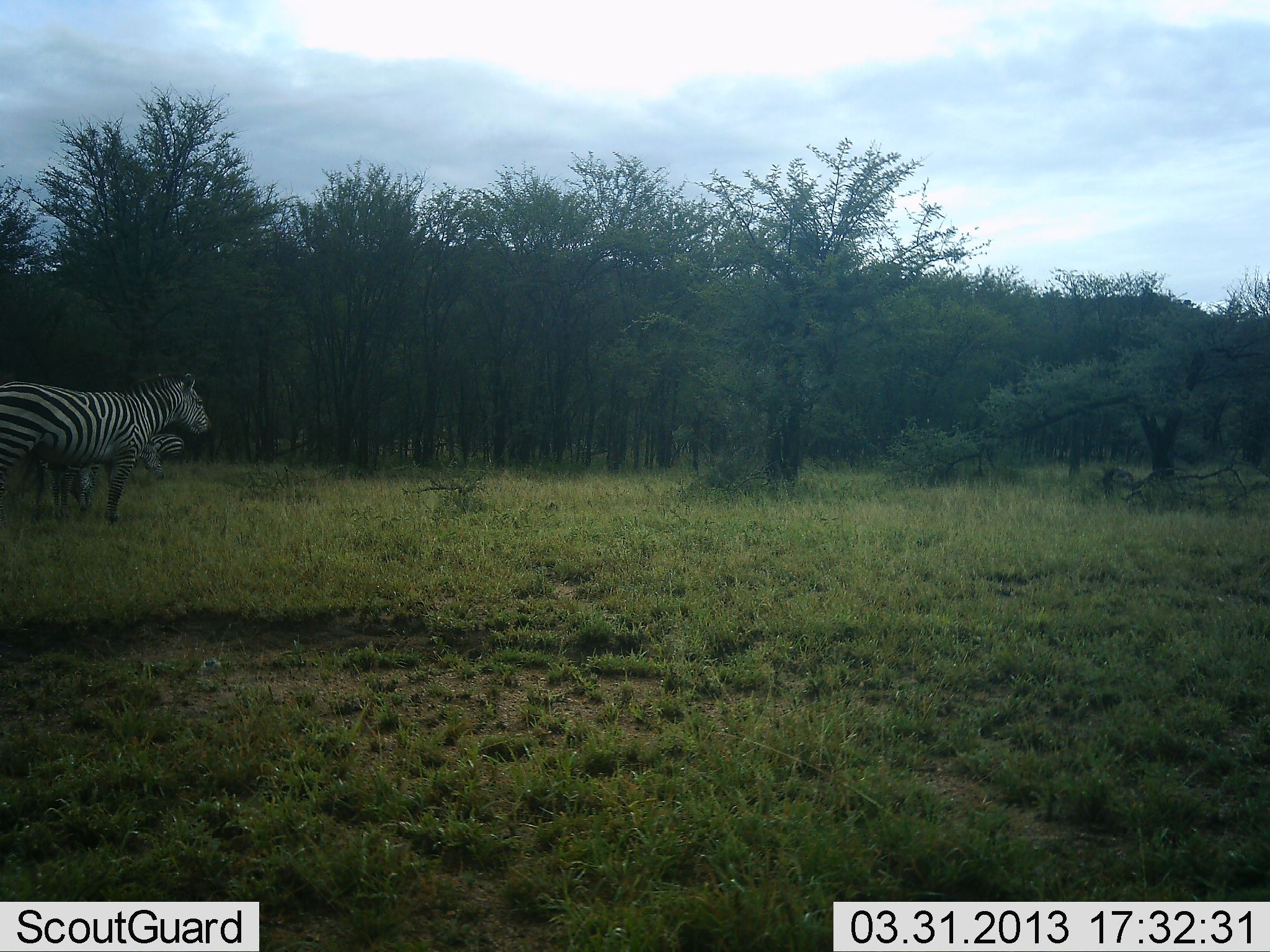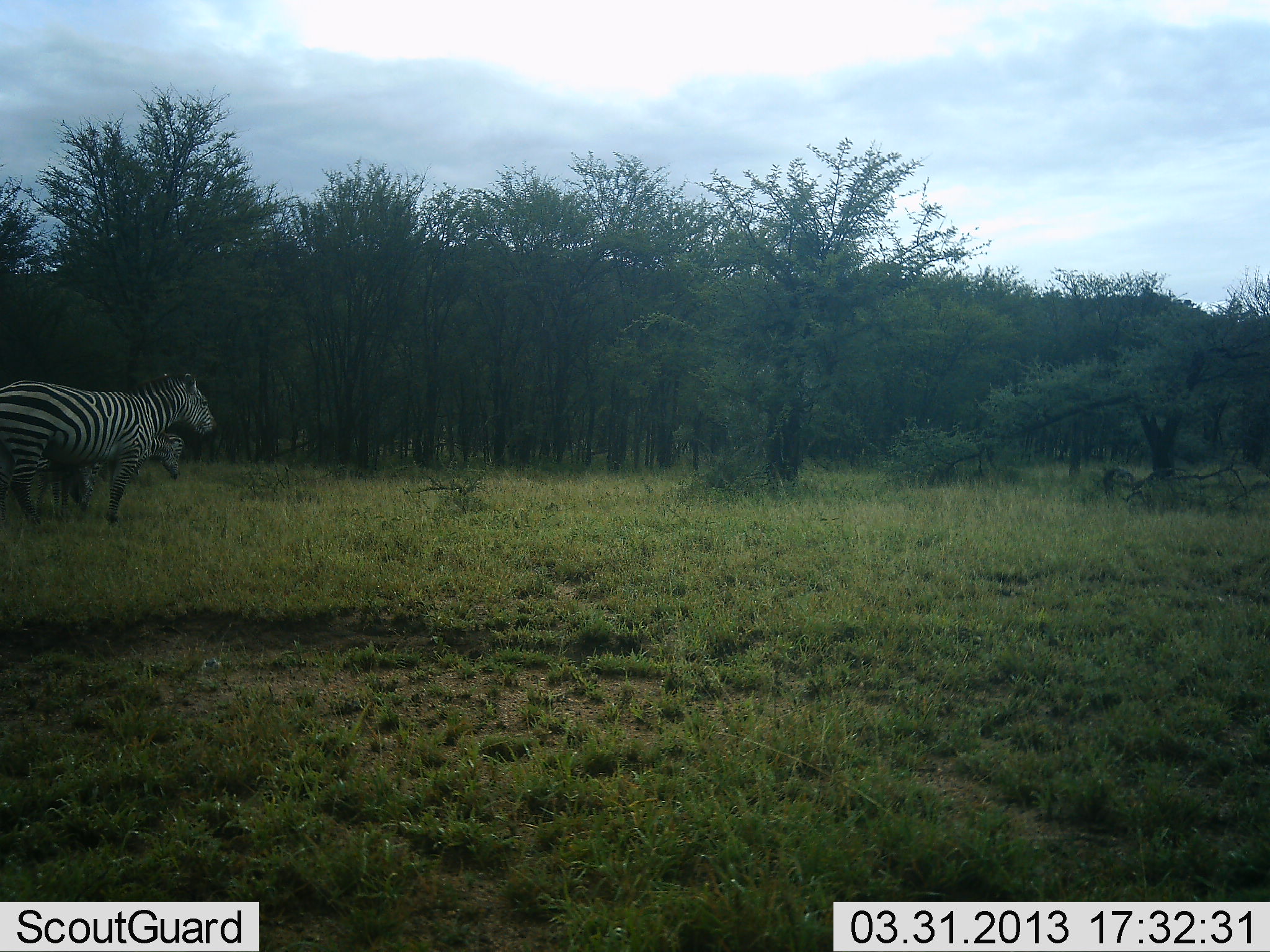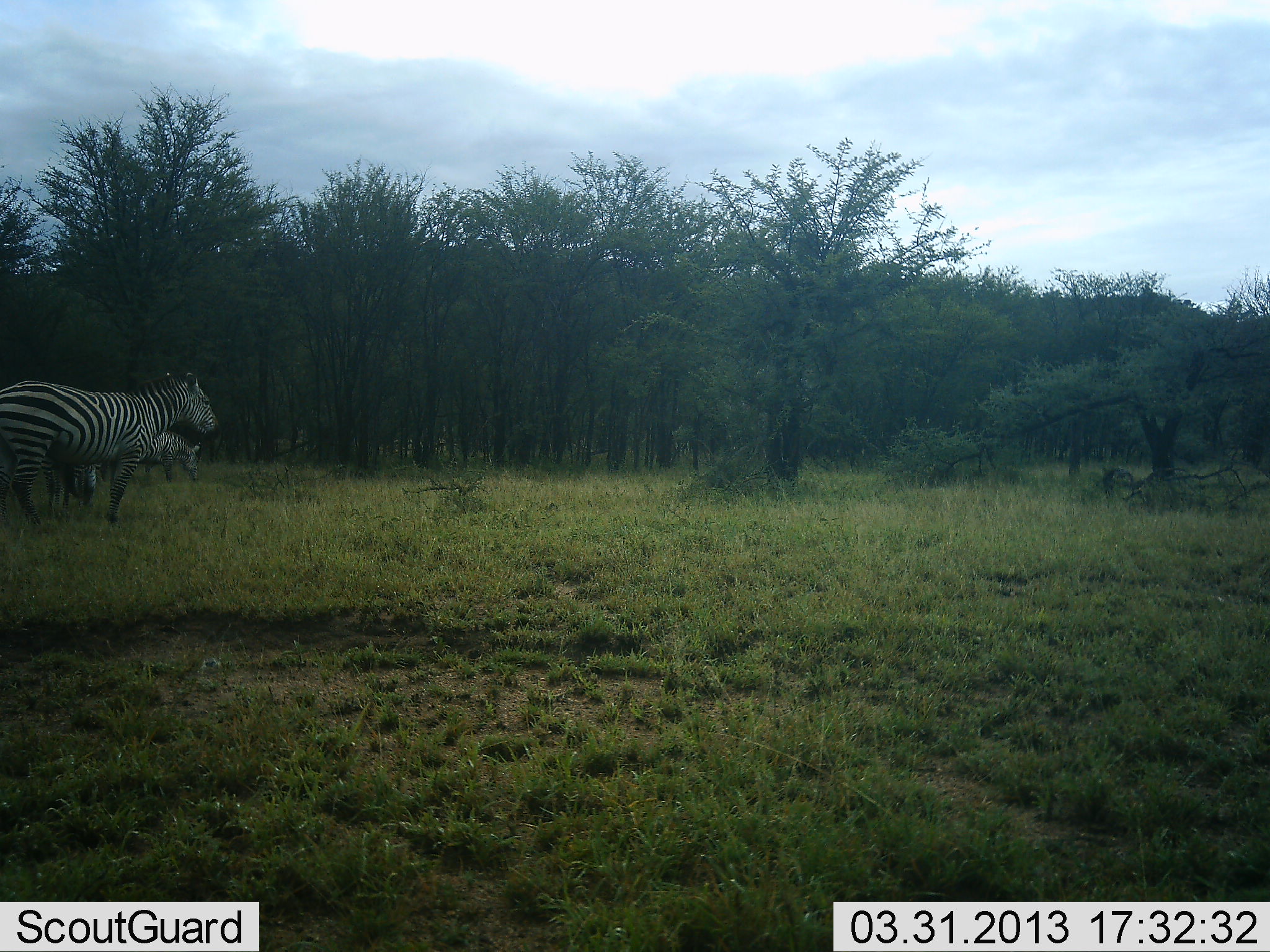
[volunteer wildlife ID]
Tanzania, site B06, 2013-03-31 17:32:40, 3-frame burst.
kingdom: Animalia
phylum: Chordata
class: Mammalia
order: Perissodactyla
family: Equidae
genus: Equus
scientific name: Equus quagga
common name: plains zebra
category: zebra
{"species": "zebra (plains zebra) (Equus quagga)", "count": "3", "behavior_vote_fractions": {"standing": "68%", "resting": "0%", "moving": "62%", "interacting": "3%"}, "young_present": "19%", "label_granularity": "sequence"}